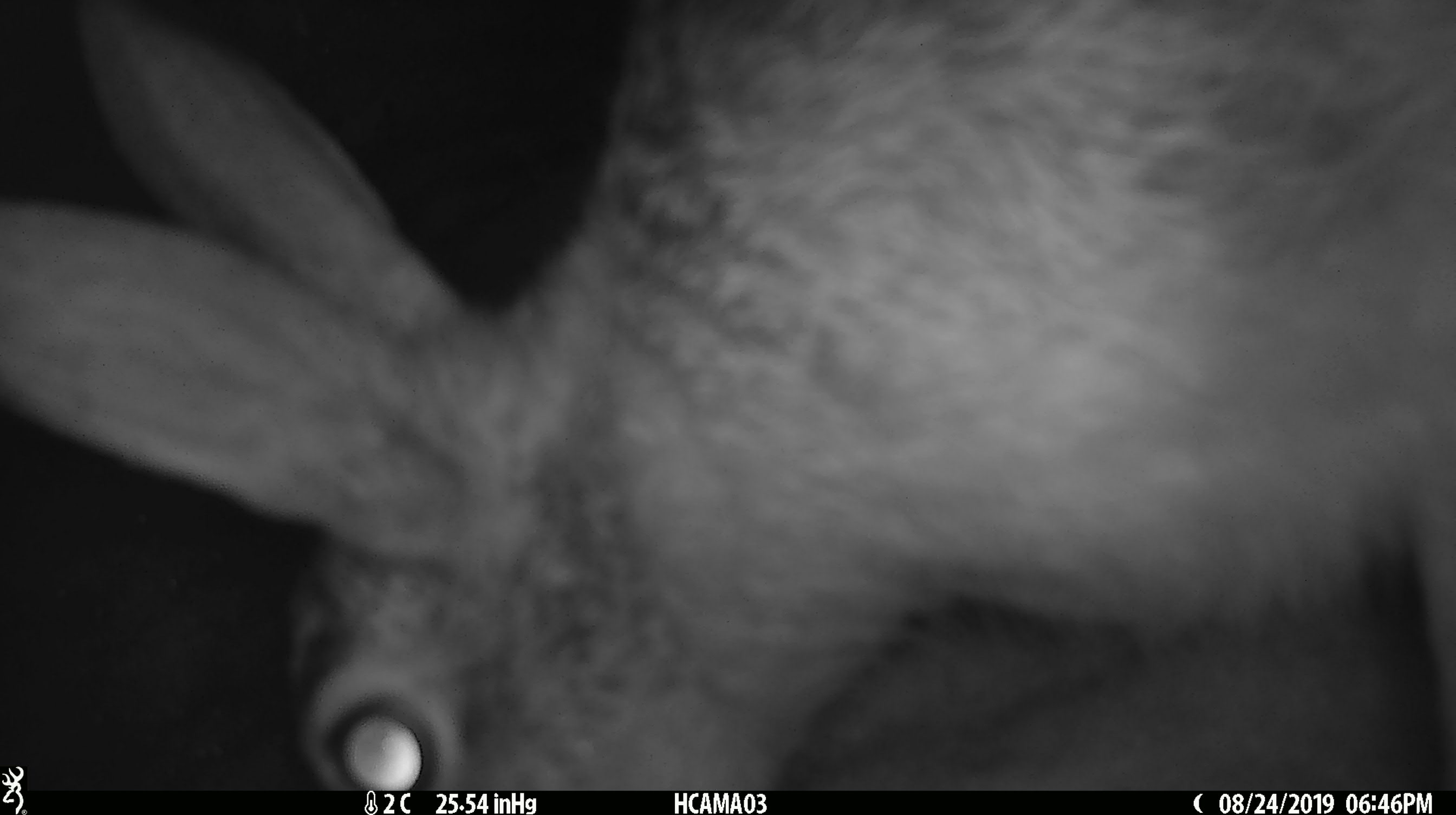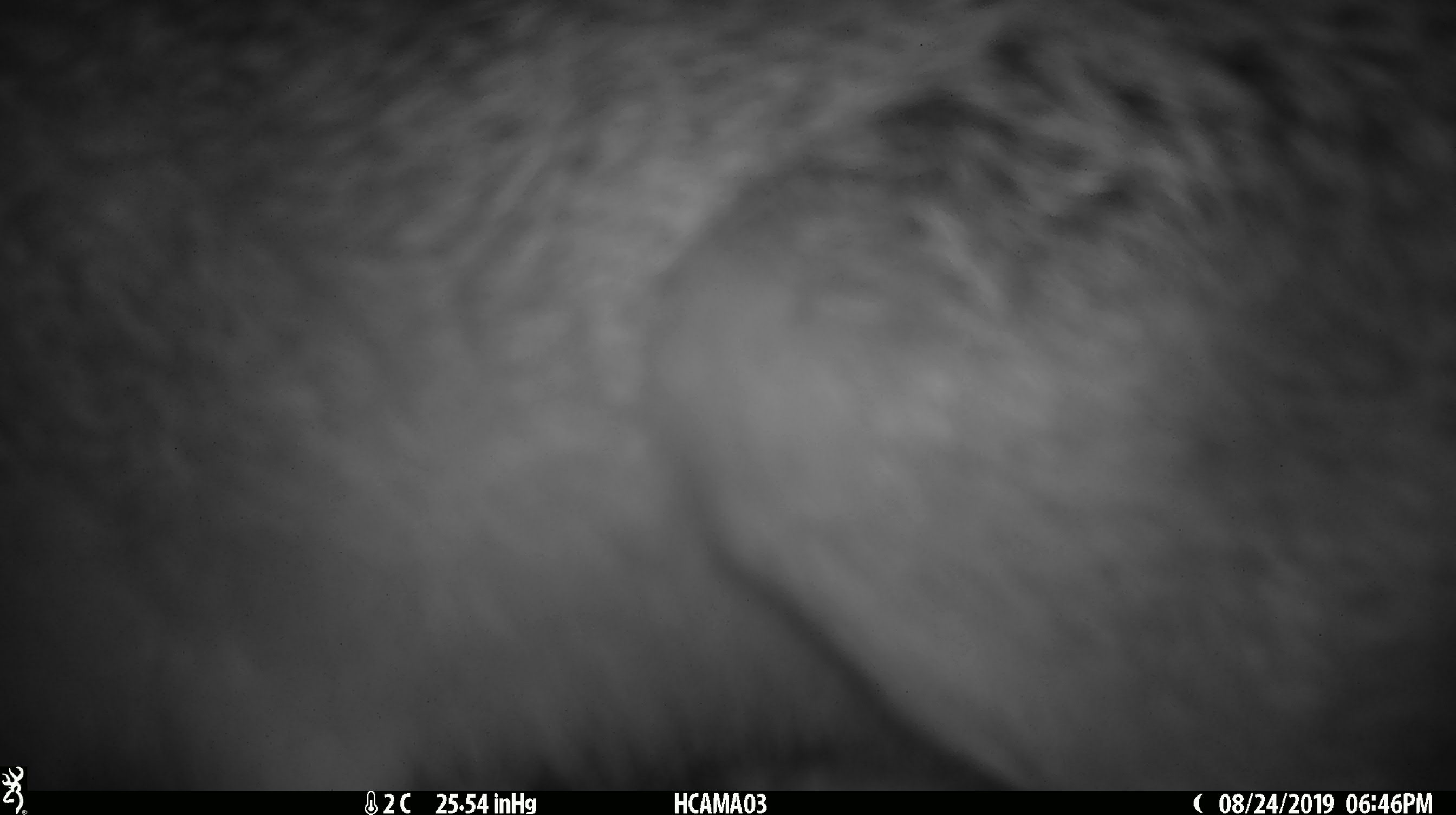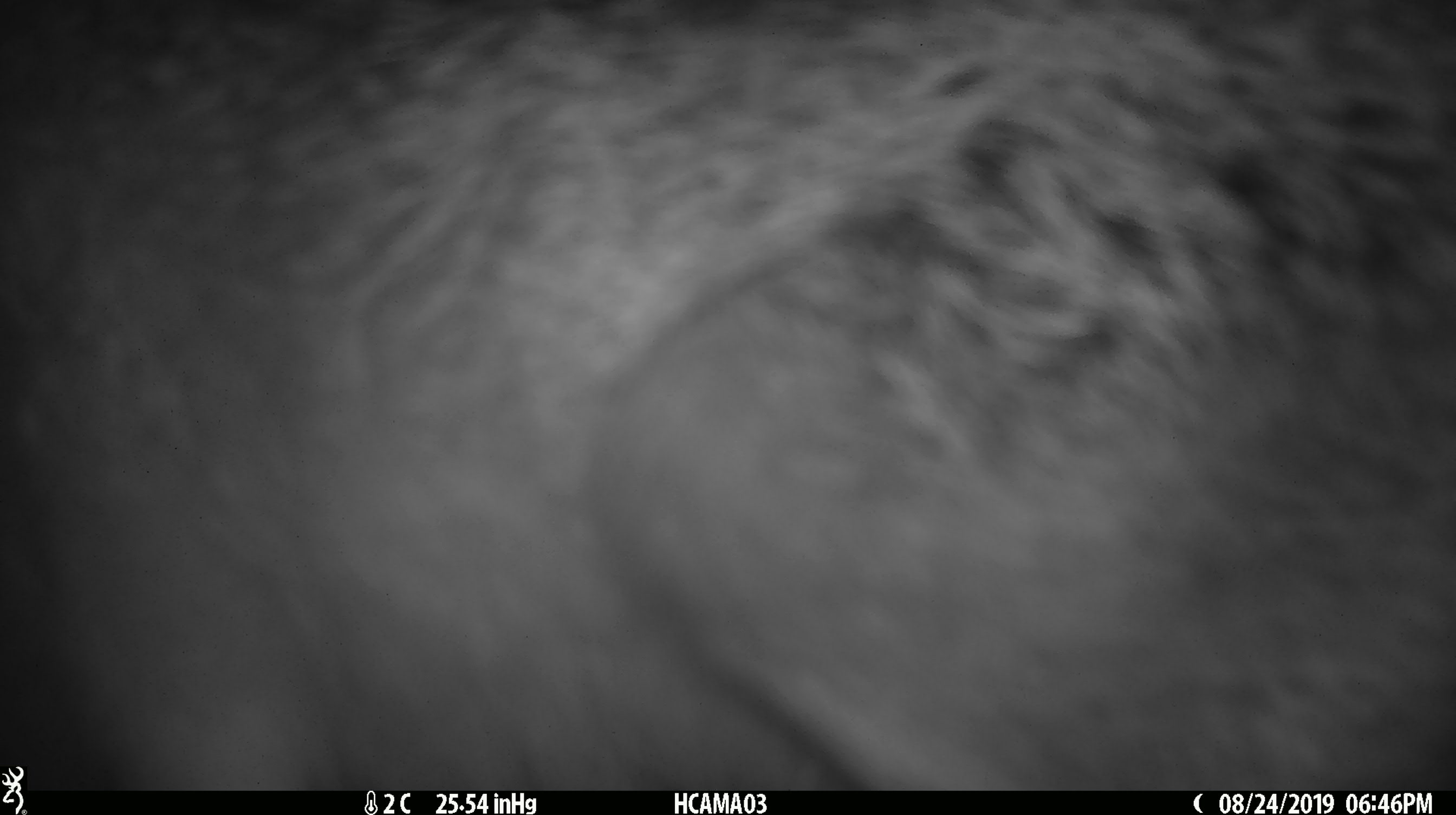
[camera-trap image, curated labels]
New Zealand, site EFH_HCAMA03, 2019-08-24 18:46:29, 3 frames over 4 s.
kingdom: Animalia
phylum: Chordata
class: Mammalia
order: Lagomorpha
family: Leporidae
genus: Lepus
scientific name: Lepus europaeus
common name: brown hare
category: hare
Hare (brown hare) (Lepus europaeus).